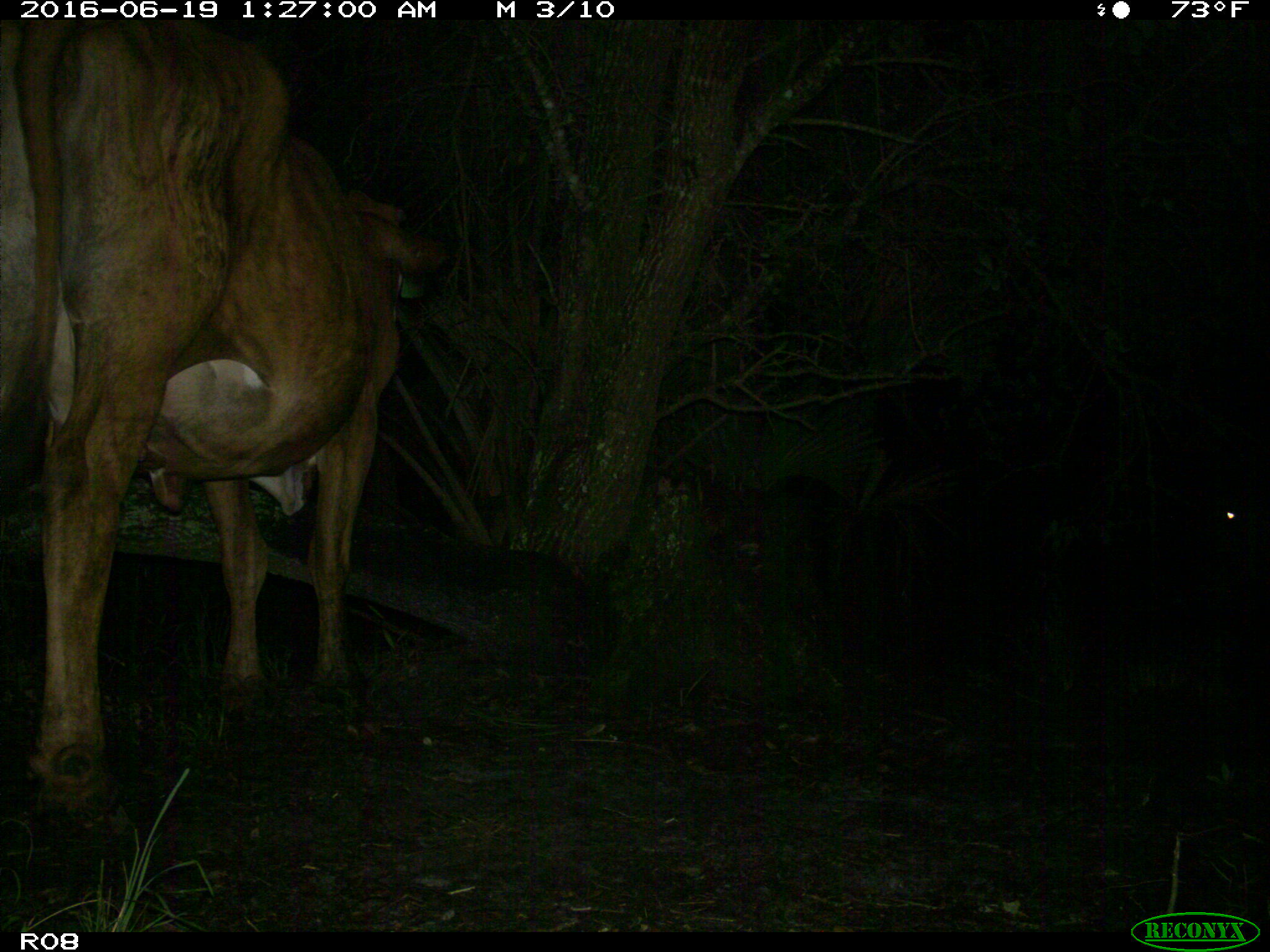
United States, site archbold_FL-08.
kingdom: Animalia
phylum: Chordata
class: Mammalia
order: Artiodactyla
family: Bovidae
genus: Bos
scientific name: Bos taurus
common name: domestic cow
Bos taurus (domestic cow).